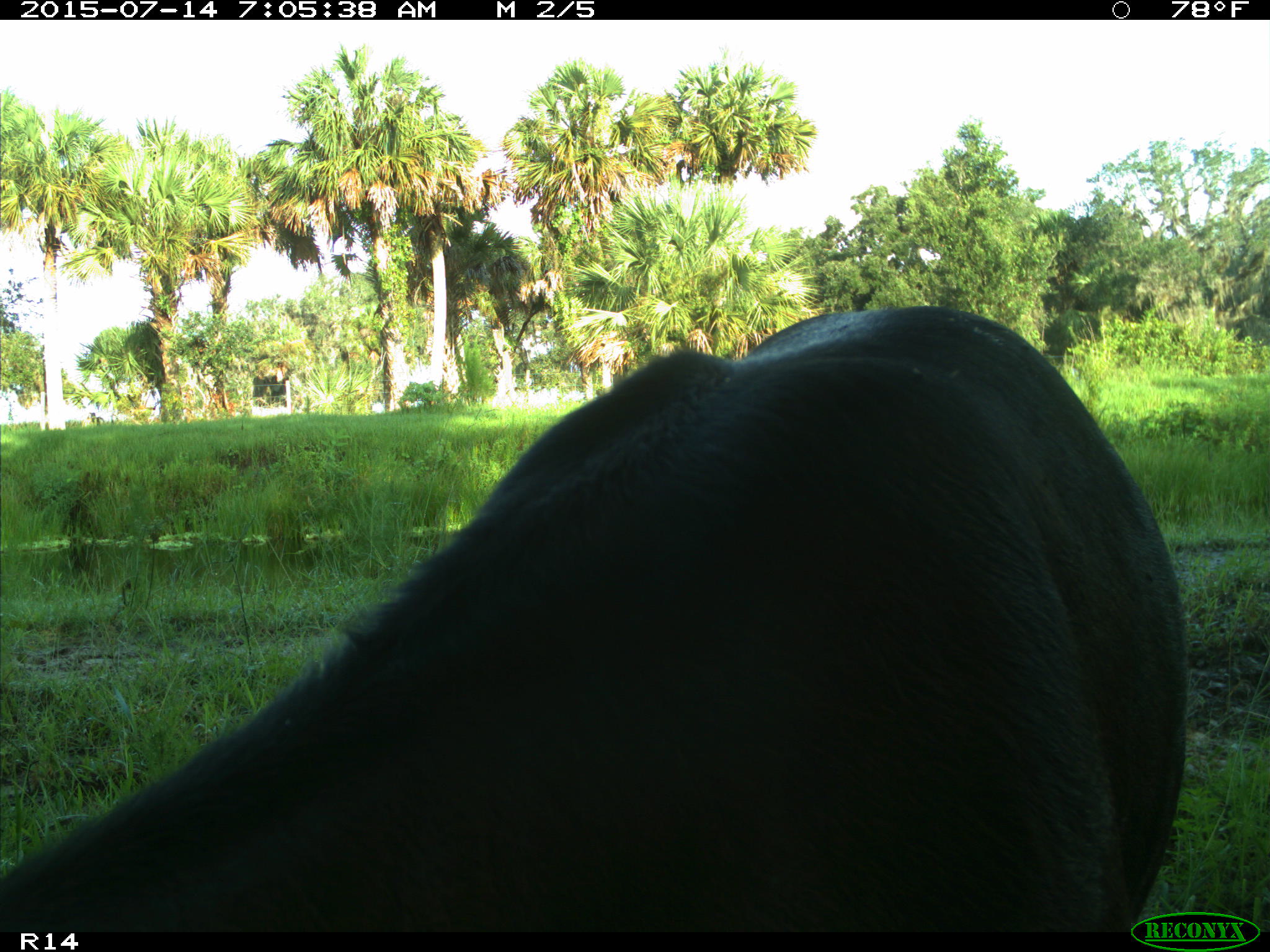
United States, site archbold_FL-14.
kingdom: Animalia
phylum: Chordata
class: Mammalia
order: Artiodactyla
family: Bovidae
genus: Bos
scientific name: Bos taurus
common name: domestic cow